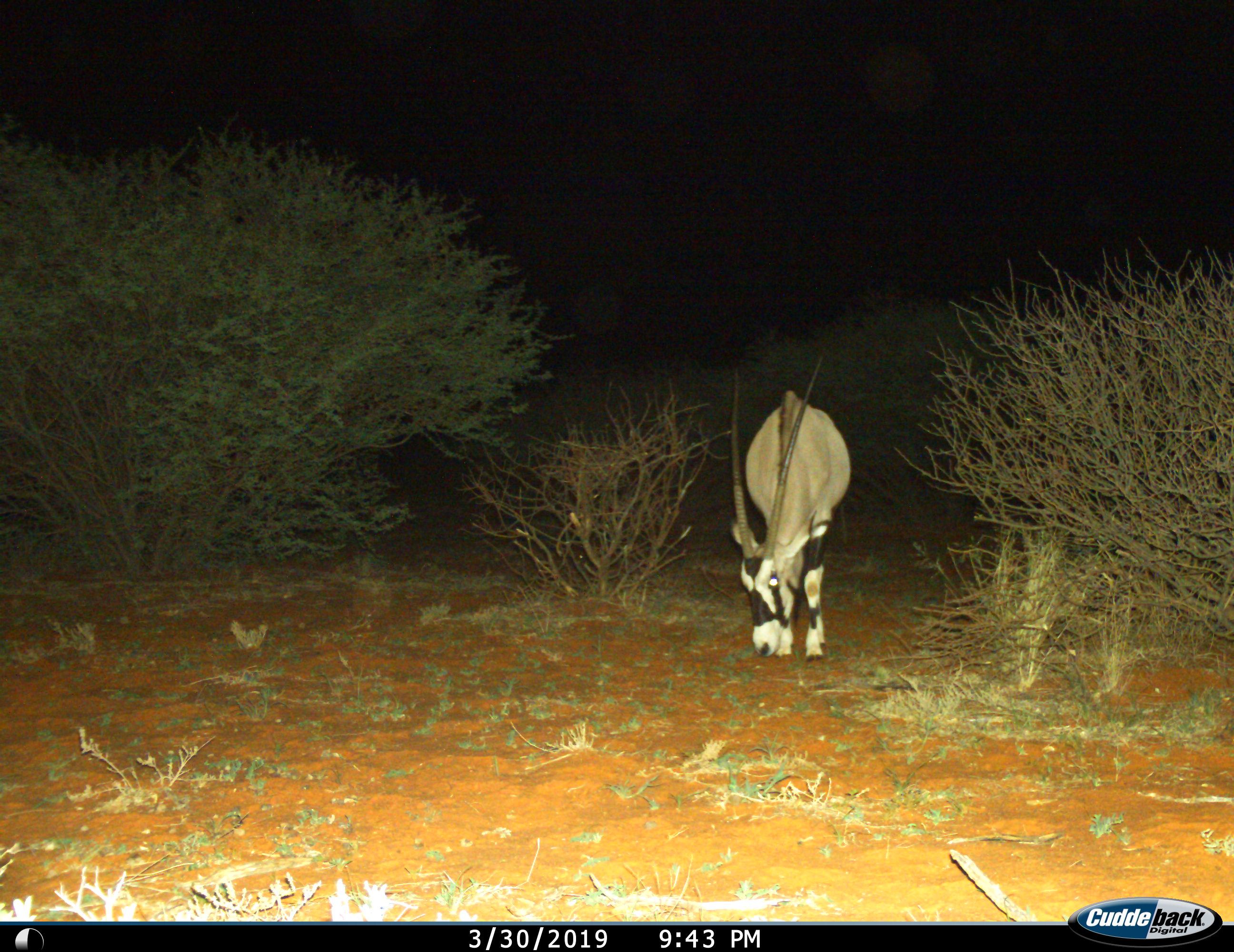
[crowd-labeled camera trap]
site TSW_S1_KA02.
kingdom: Animalia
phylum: Chordata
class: Mammalia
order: Artiodactyla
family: Bovidae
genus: Oryx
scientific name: Oryx gazella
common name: gemsbok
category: oryx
Oryx (gemsbok) (Oryx gazella), count 1. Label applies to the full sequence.